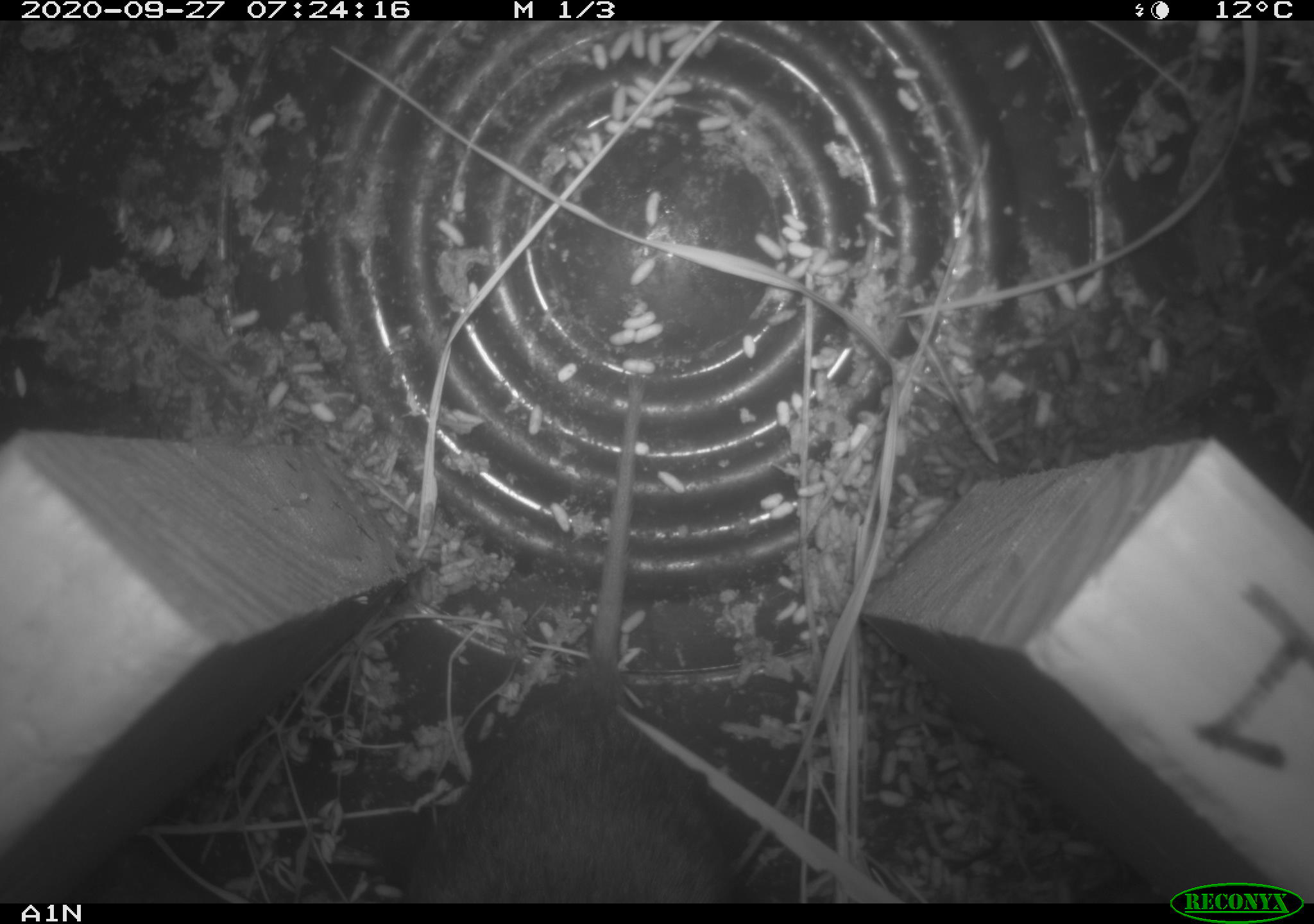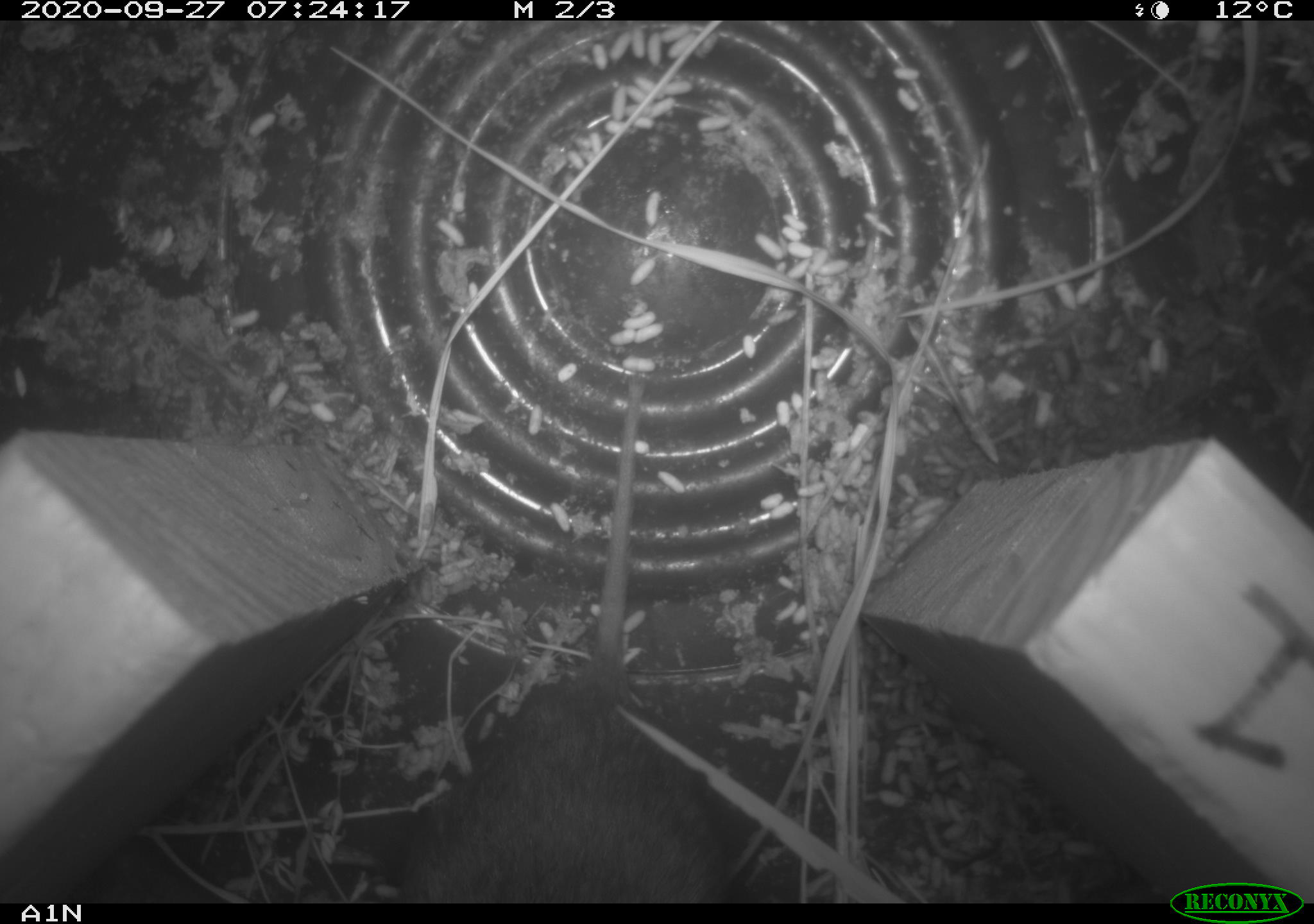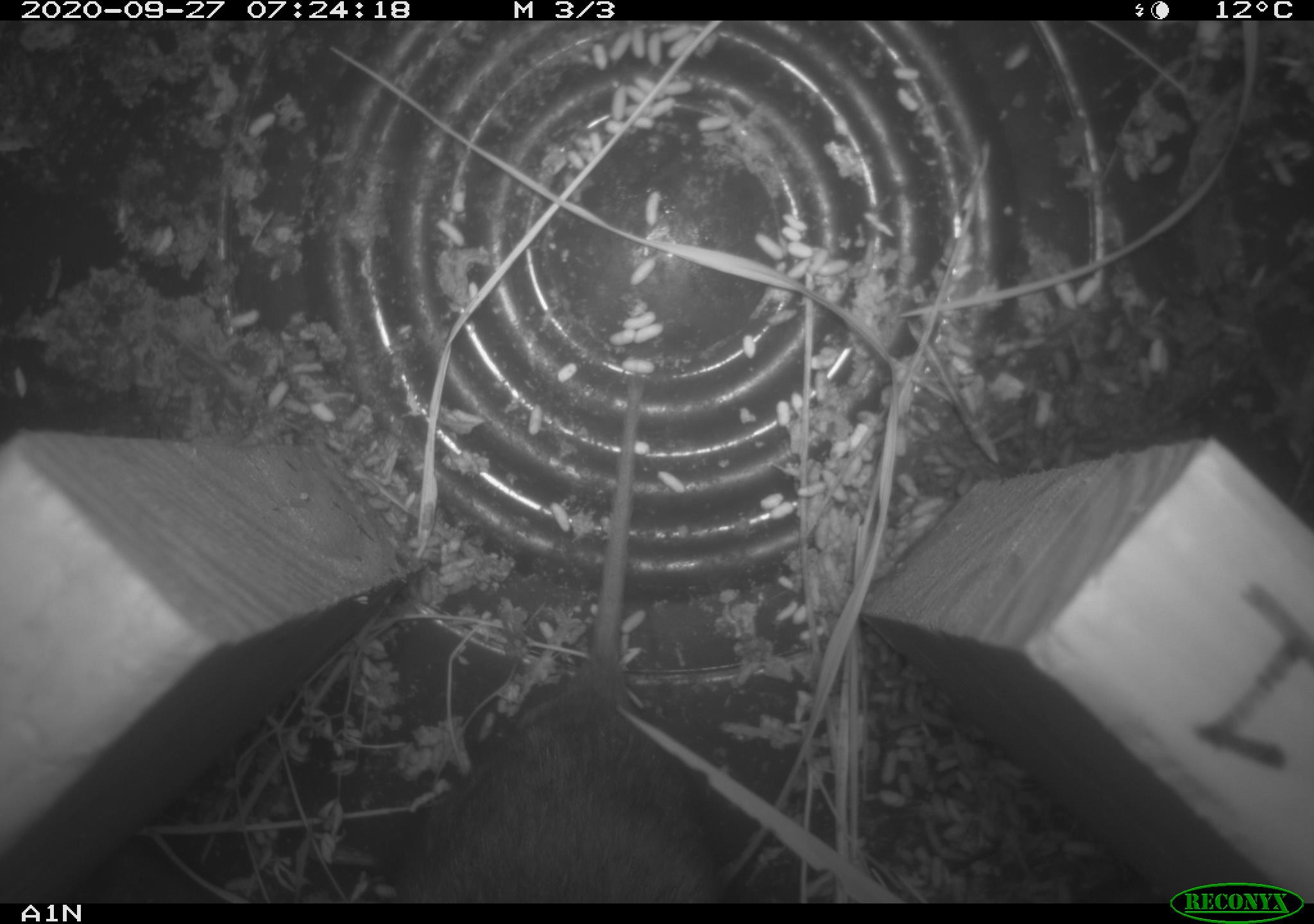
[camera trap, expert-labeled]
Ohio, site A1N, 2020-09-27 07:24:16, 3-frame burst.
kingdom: Animalia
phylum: Chordata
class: Mammalia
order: Rodentia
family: Cricetidae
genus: Microtus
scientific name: Microtus pennsylvanicus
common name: meadow vole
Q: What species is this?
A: Meadow vole (Microtus pennsylvanicus).